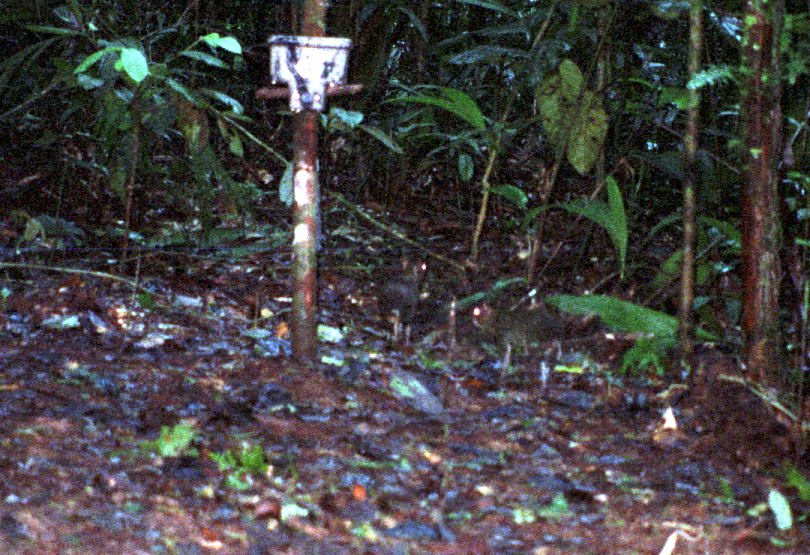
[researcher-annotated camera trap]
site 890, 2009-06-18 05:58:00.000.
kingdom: Animalia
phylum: Chordata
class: Mammalia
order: Rodentia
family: Dasyproctidae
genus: Myoprocta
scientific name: Myoprocta pratti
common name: green acouchi